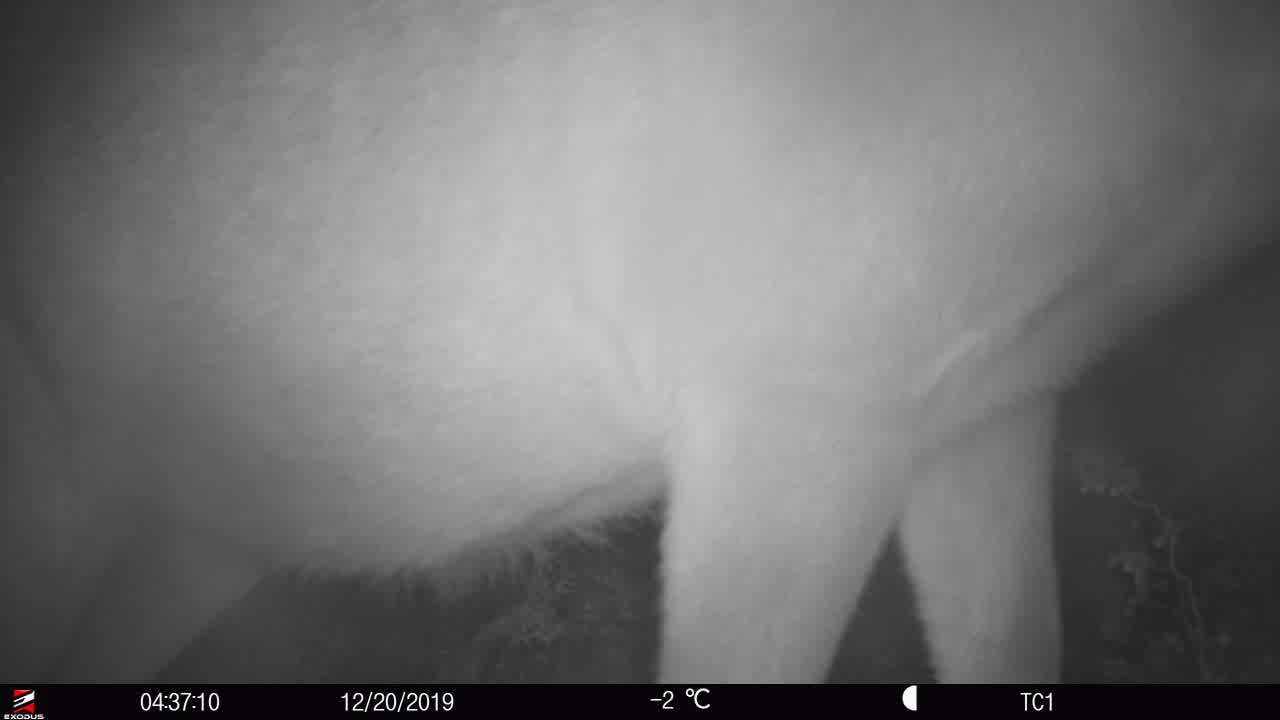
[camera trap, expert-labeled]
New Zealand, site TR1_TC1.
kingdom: Animalia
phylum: Chordata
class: Mammalia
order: Artiodactyla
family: Cervidae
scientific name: Cervidae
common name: deer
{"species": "deer (Cervidae)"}